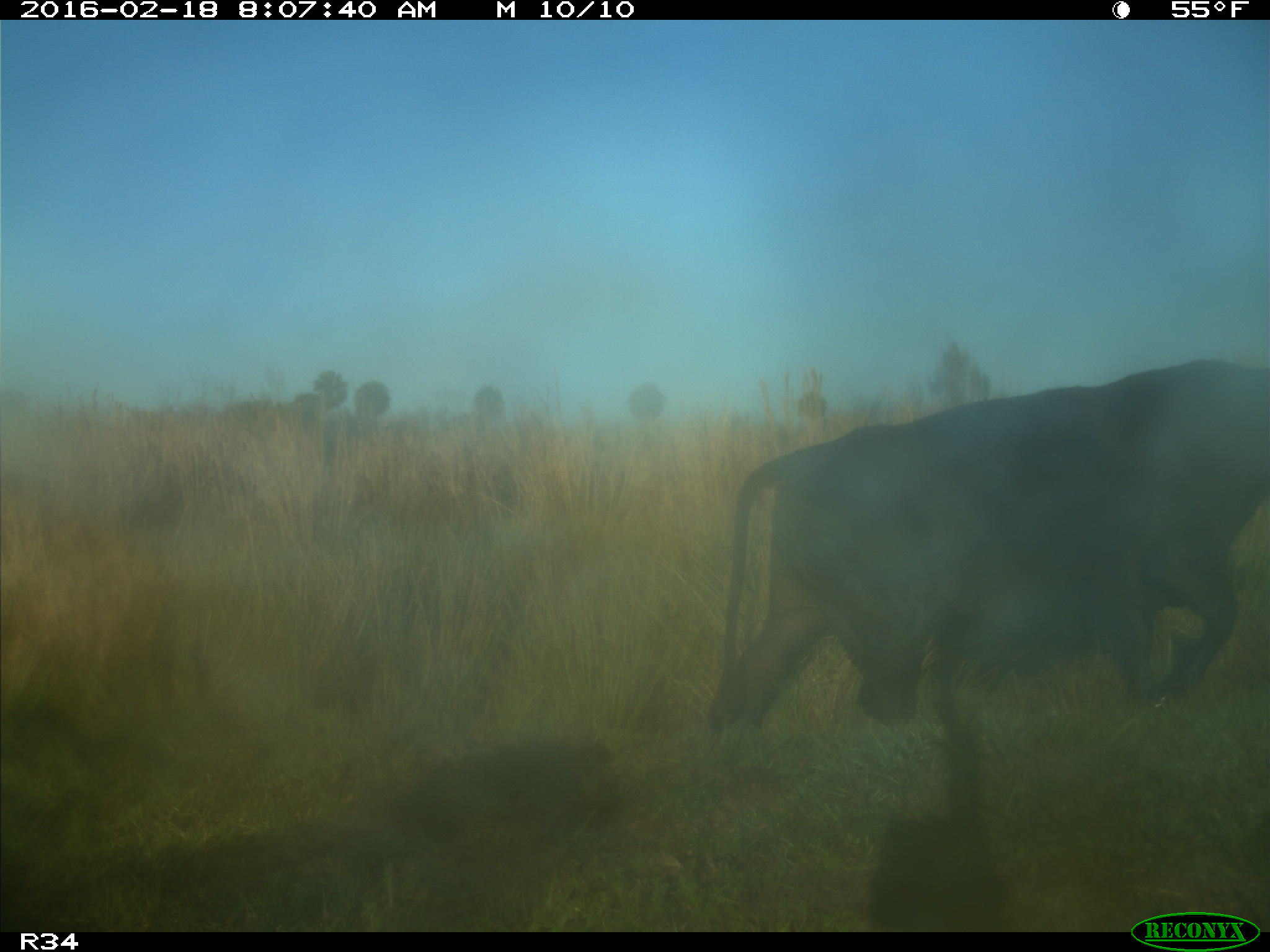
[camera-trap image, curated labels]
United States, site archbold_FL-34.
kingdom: Animalia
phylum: Chordata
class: Mammalia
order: Artiodactyla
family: Bovidae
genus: Bos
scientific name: Bos taurus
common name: domestic cow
Bos taurus (domestic cow).